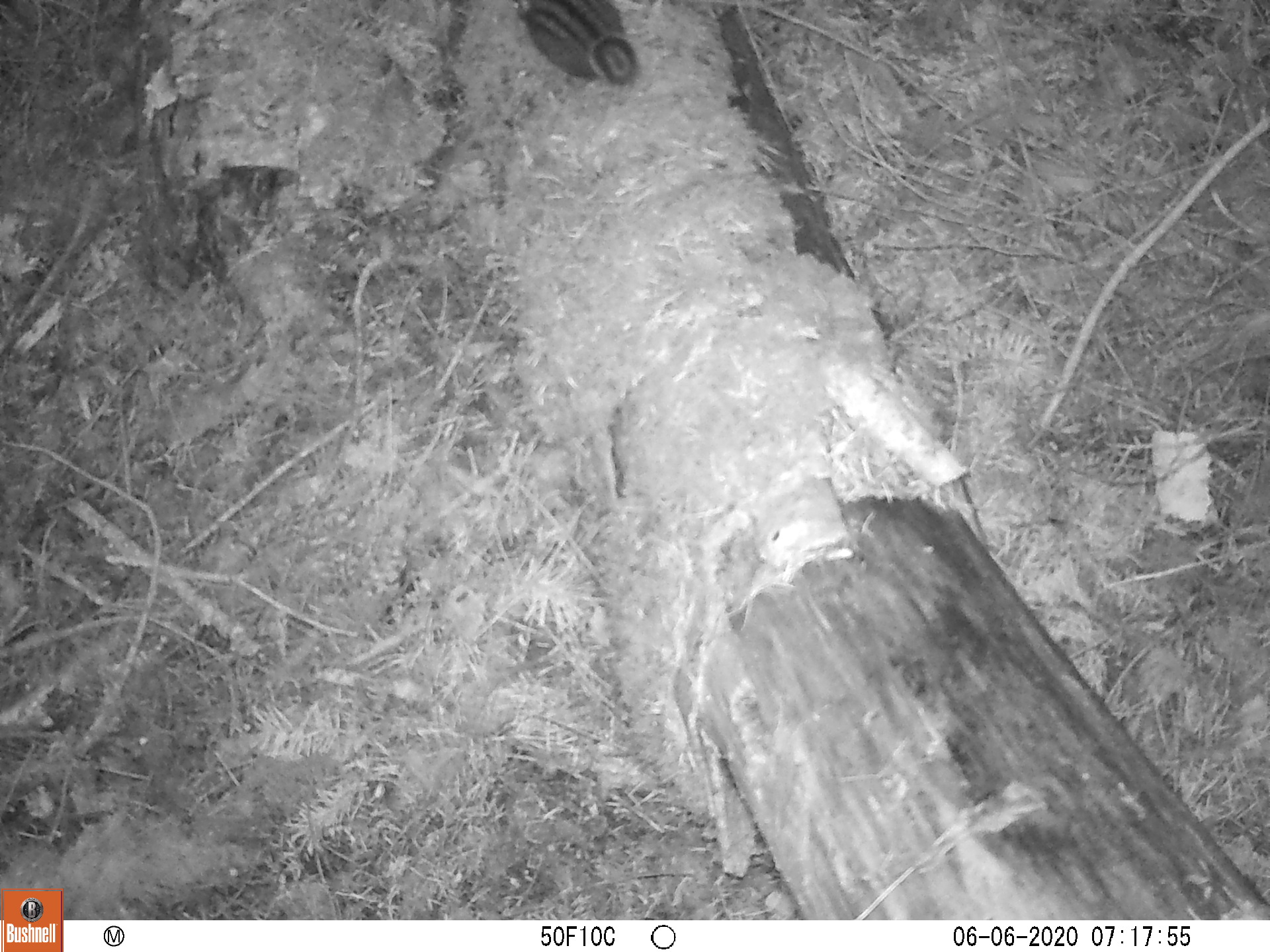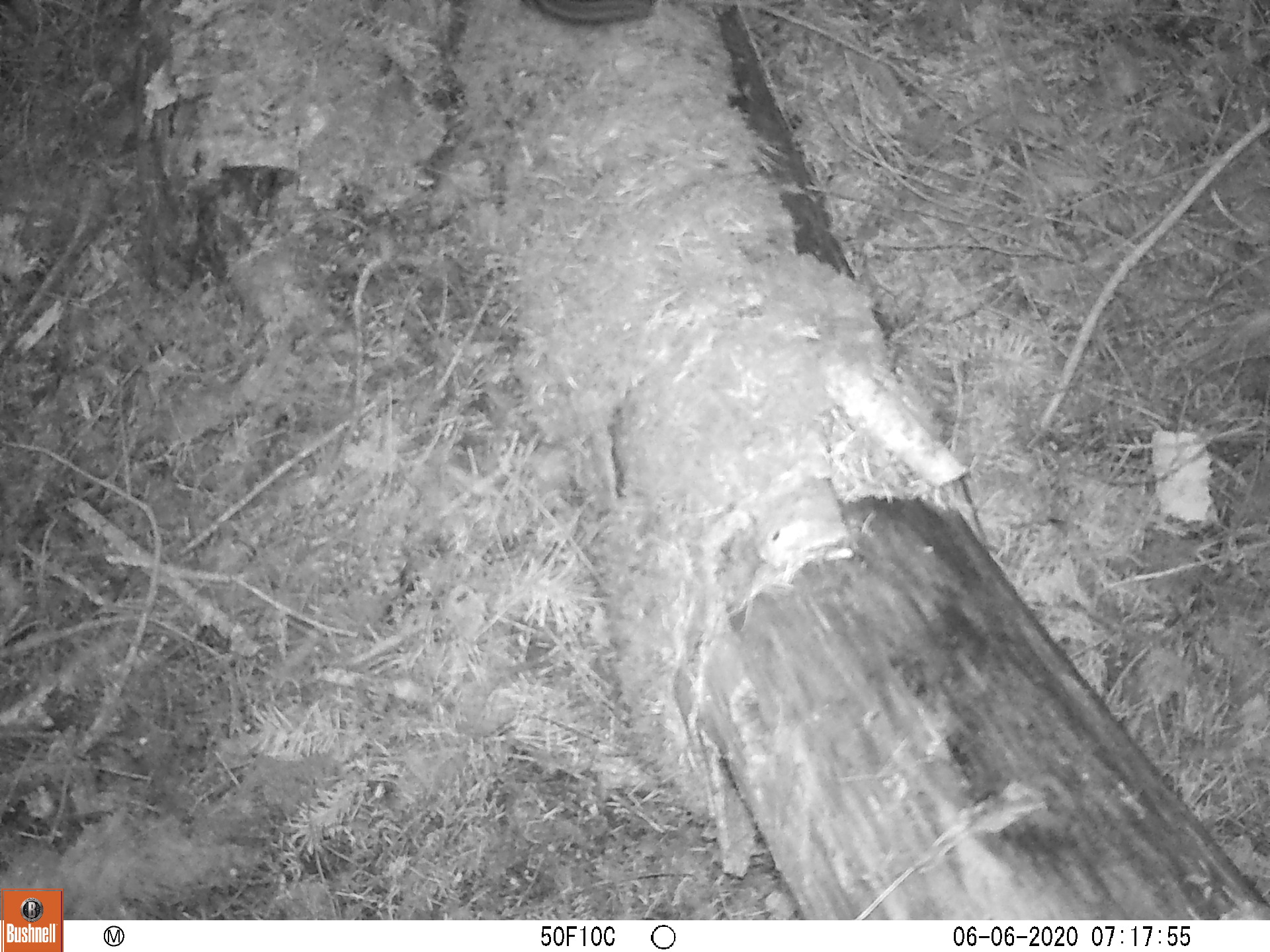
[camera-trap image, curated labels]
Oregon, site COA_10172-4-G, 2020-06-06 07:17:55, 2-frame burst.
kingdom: Animalia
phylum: Chordata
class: Mammalia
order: Rodentia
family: Sciuridae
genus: Neotamias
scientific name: Neotamias townsendii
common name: townsend's chipmunk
Townsend's chipmunk (Neotamias townsendii).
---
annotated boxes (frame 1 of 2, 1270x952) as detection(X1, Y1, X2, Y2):
townsend's chipmunk: detection(510, 0, 640, 88)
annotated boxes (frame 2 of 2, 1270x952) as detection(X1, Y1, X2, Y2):
townsend's chipmunk: detection(519, 0, 660, 29)